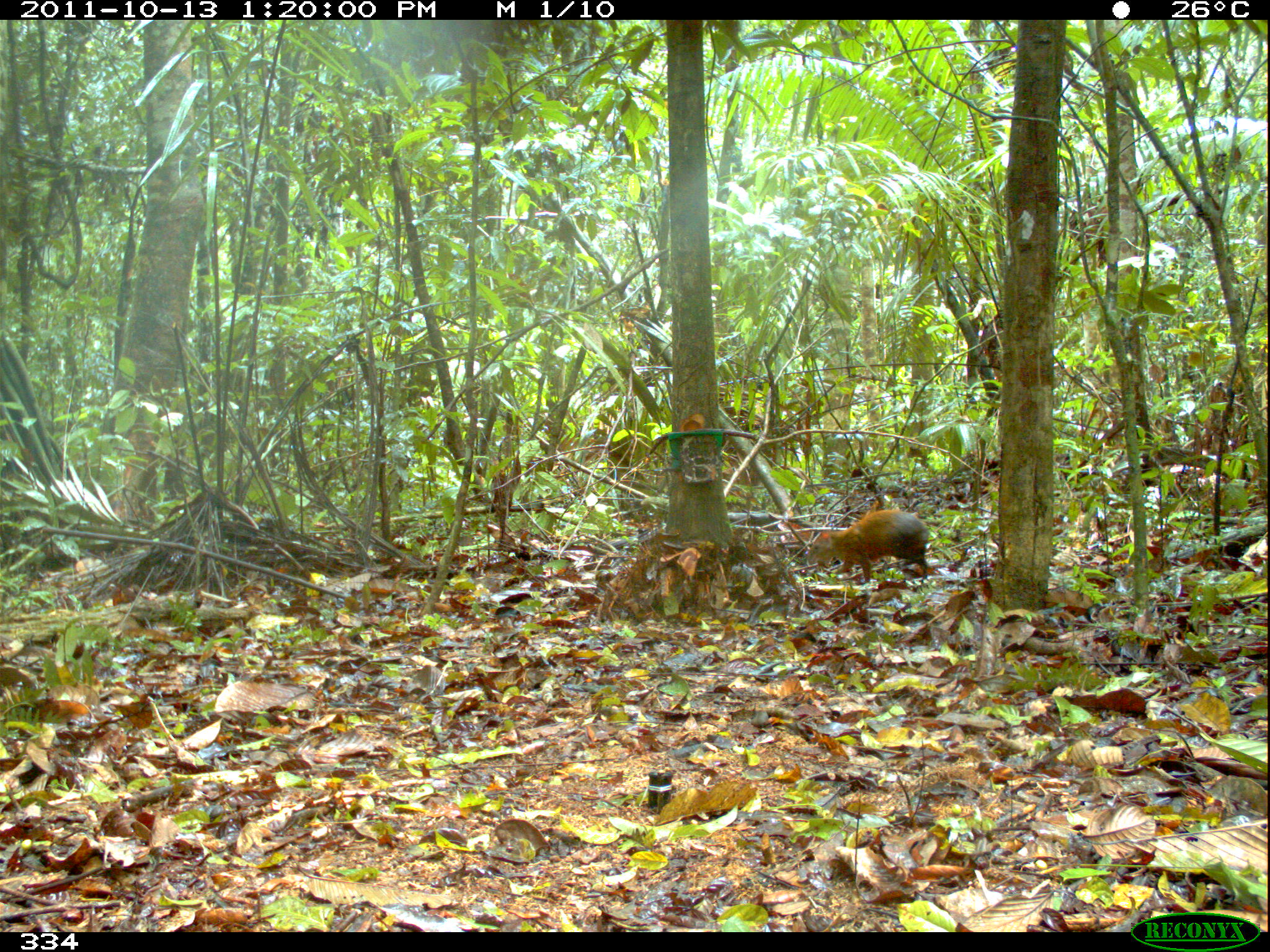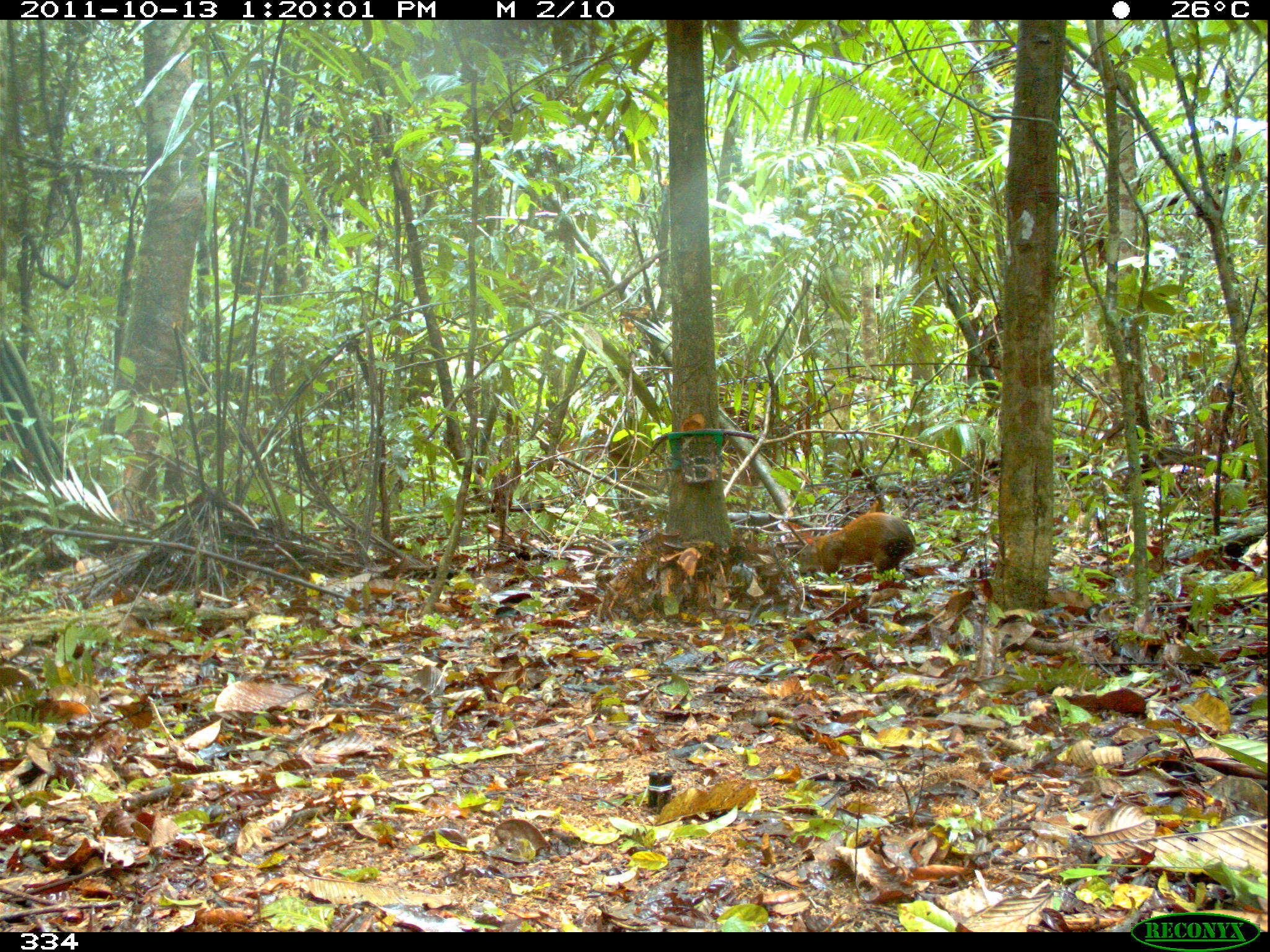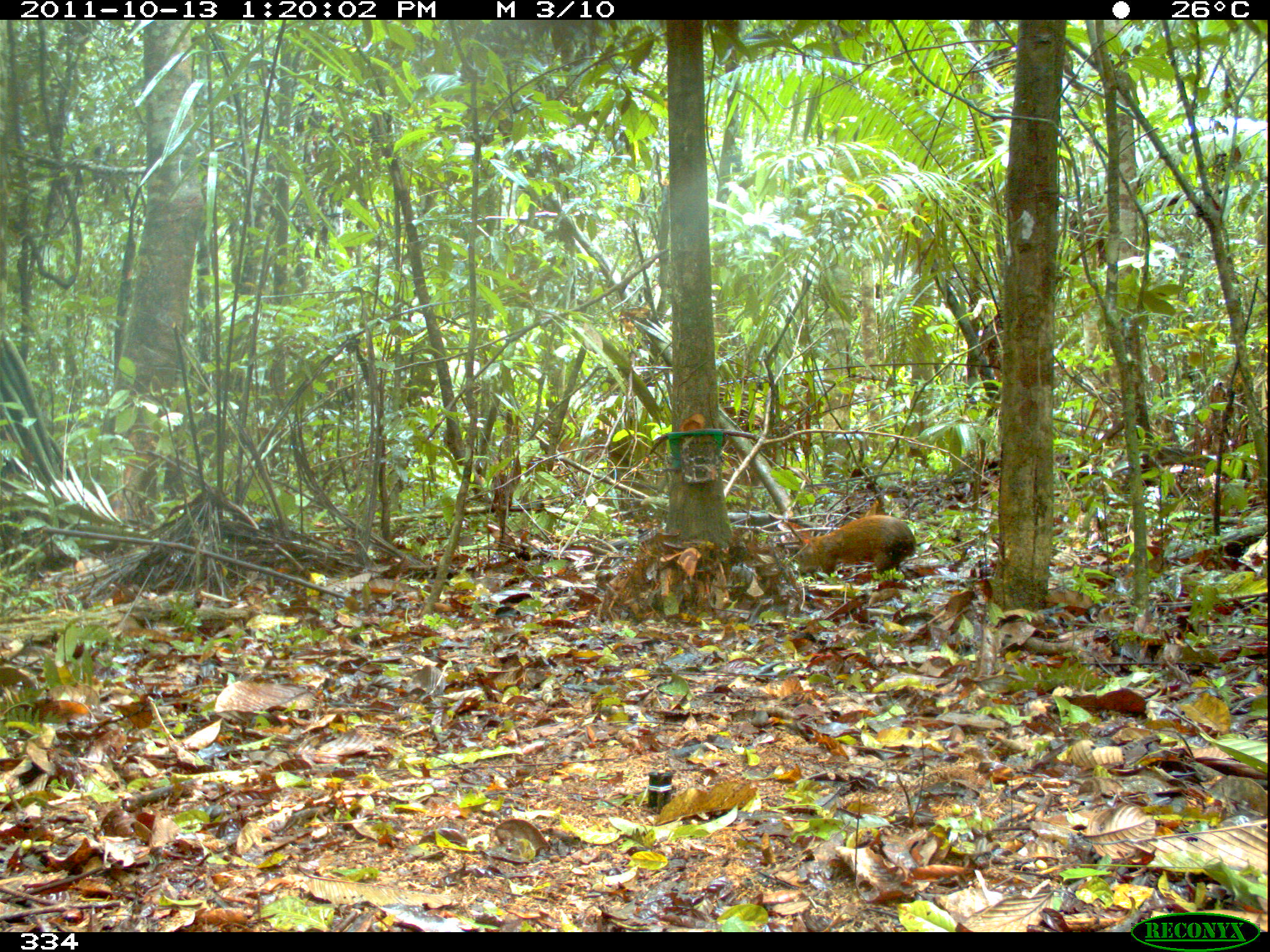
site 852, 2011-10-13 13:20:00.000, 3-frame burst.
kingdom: Animalia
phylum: Chordata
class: Mammalia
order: Rodentia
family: Dasyproctidae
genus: Dasyprocta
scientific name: Dasyprocta punctata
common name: central american agouti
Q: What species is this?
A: Dasyprocta punctata (central american agouti).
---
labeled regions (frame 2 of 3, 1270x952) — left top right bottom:
dasyprocta punctata: 804 512 916 577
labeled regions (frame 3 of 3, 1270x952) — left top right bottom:
dasyprocta punctata: 797 514 918 576